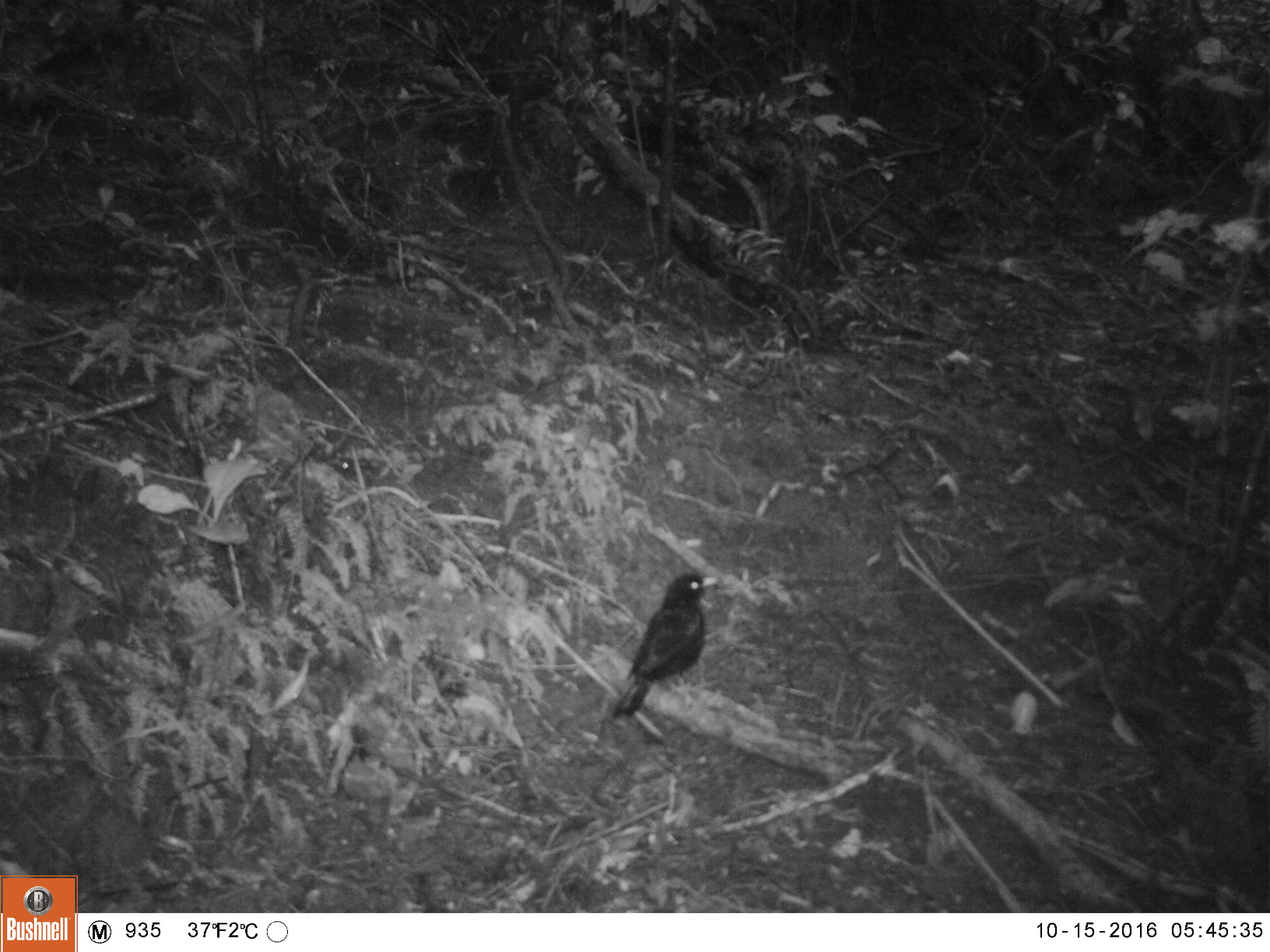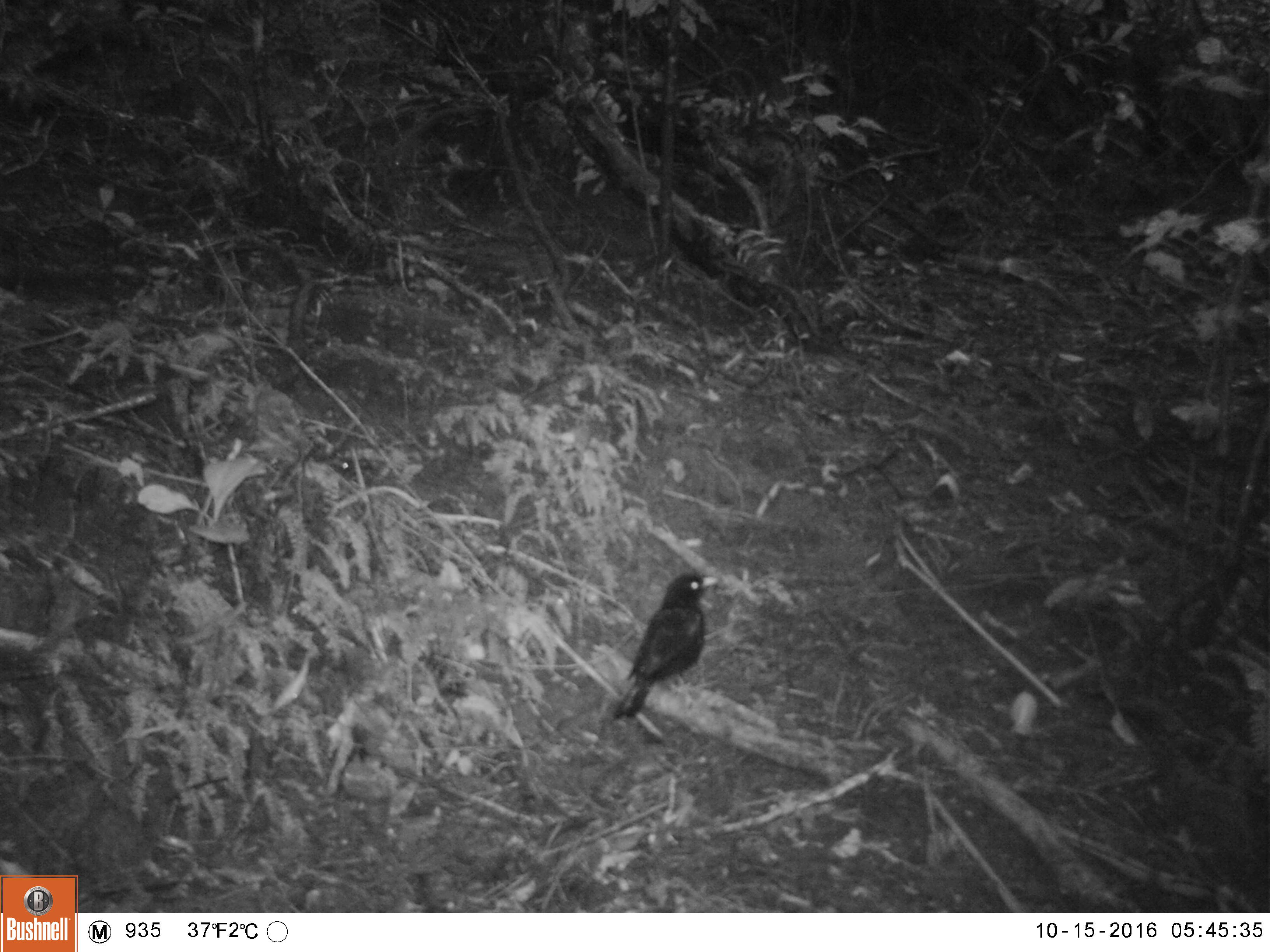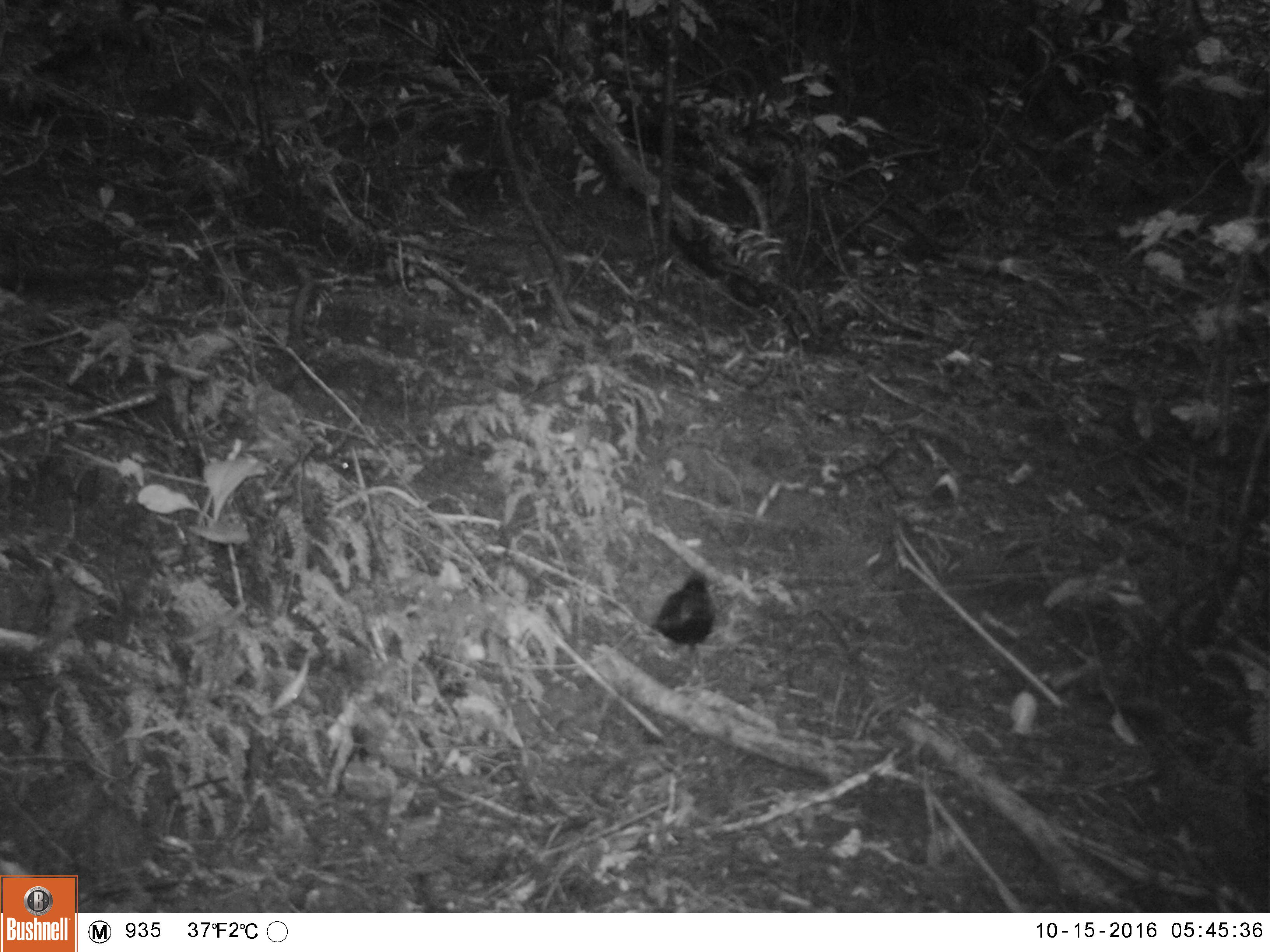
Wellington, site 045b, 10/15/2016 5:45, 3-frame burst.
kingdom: Animalia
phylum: Chordata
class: Aves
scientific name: Aves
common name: bird